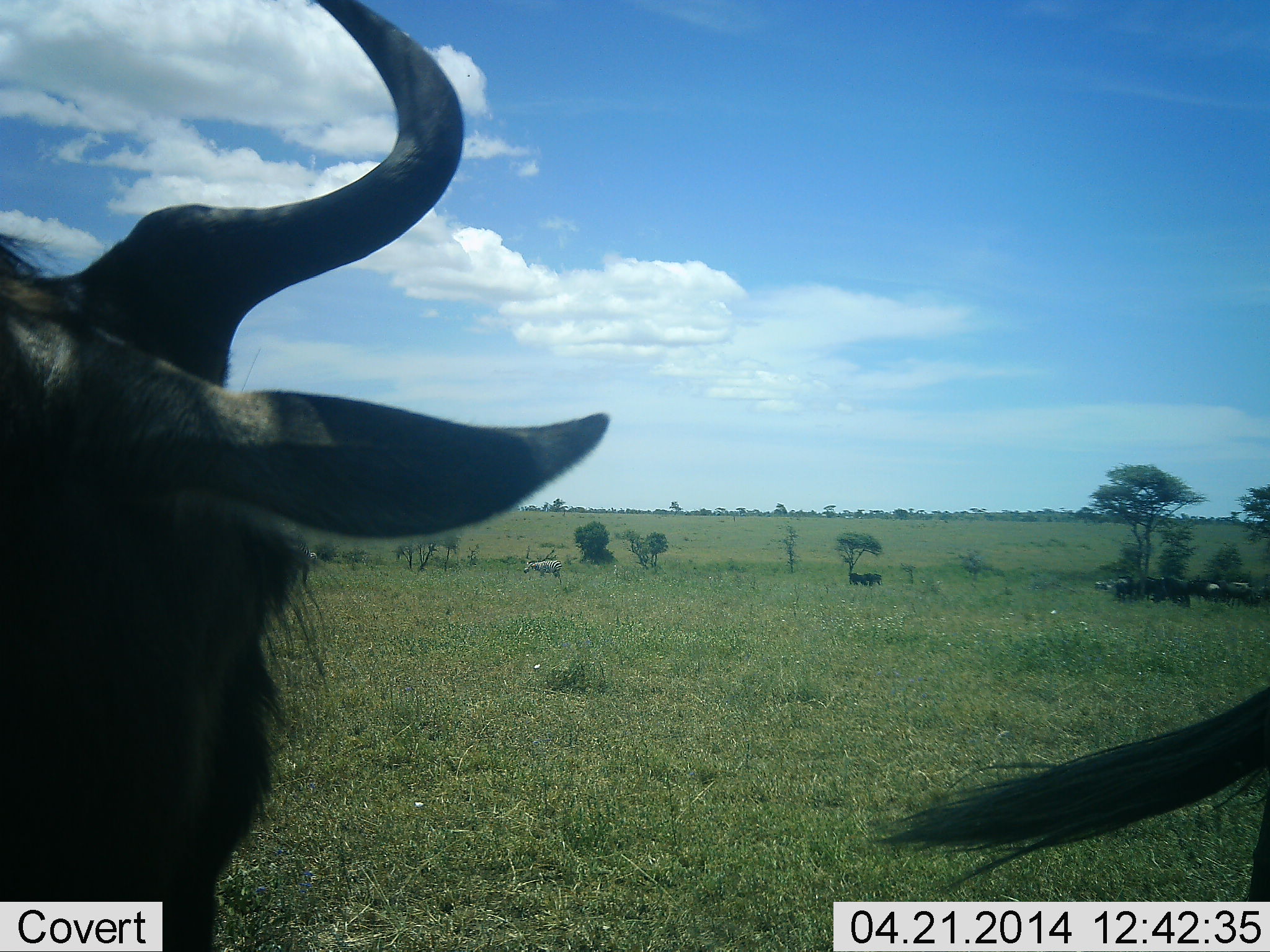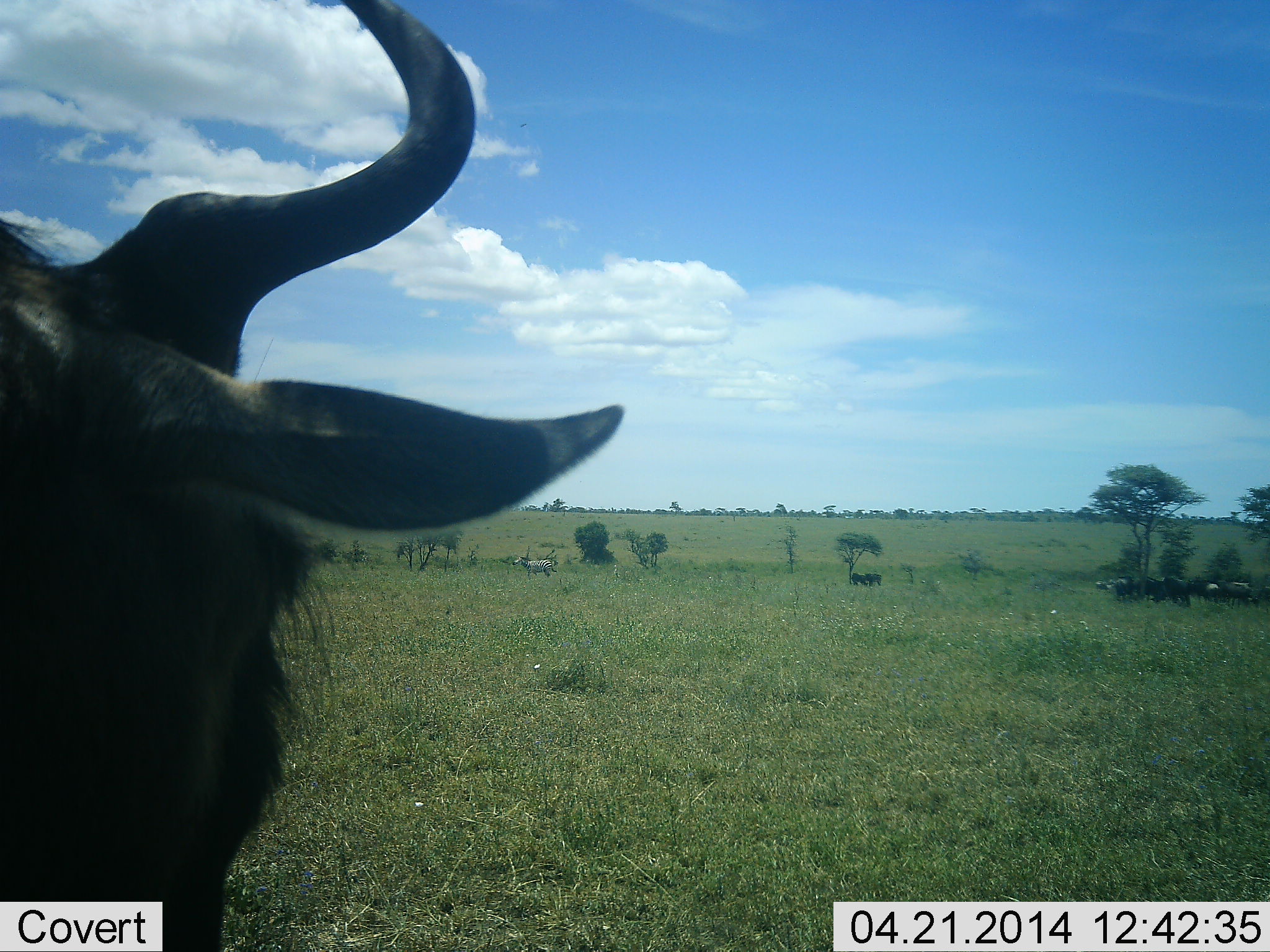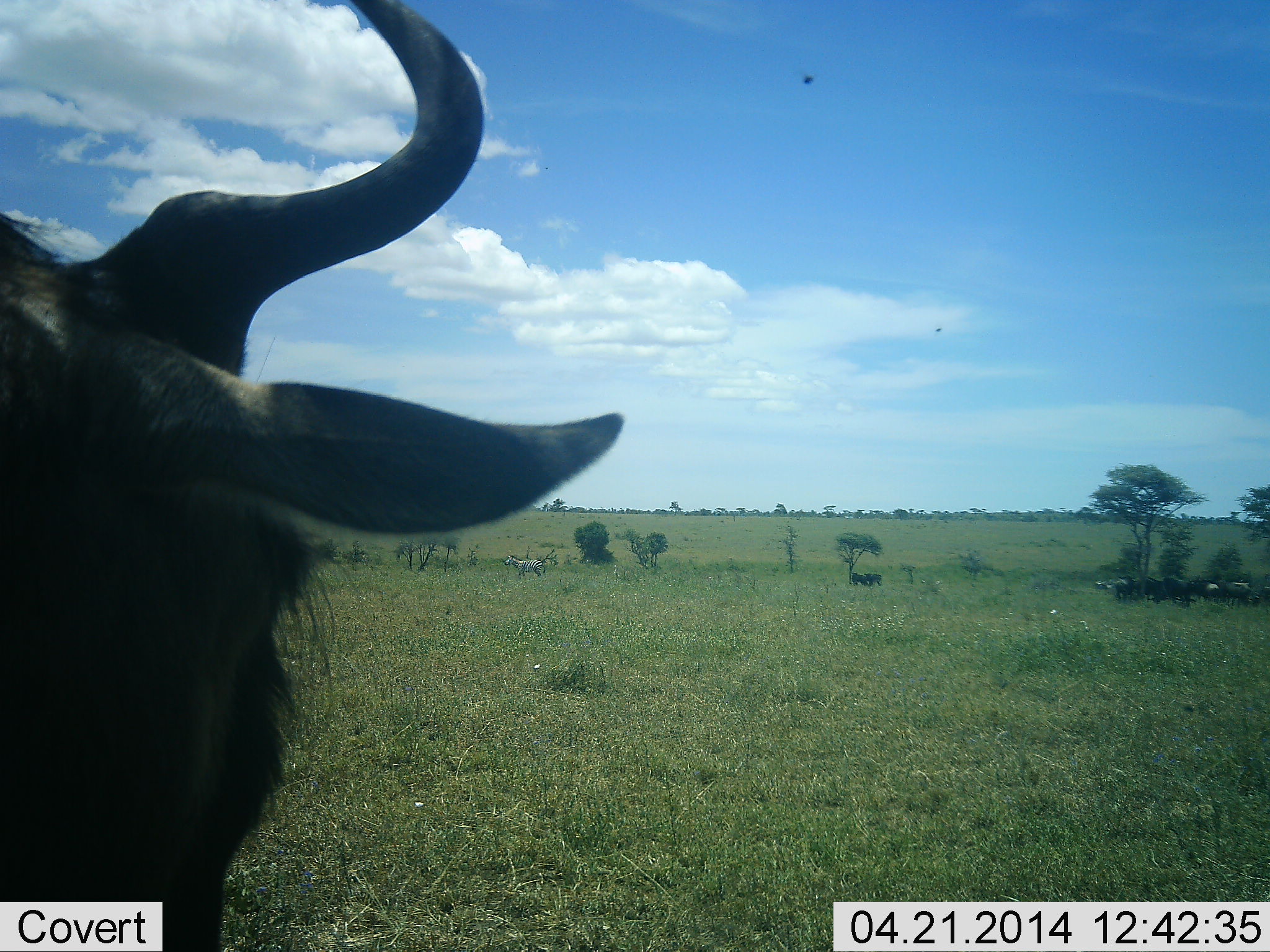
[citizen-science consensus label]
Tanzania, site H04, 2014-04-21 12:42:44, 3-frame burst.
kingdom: Animalia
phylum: Chordata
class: Mammalia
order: Artiodactyla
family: Bovidae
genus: Connochaetes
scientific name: Connochaetes taurinus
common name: blue wildebeest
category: wildebeest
Wildebeest (blue wildebeest) (Connochaetes taurinus), count 7. Behavior (volunteer vote fractions): standing 83%, resting 6%, moving 19%, interacting 6%. Young present (vote fraction): 1%. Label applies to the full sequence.